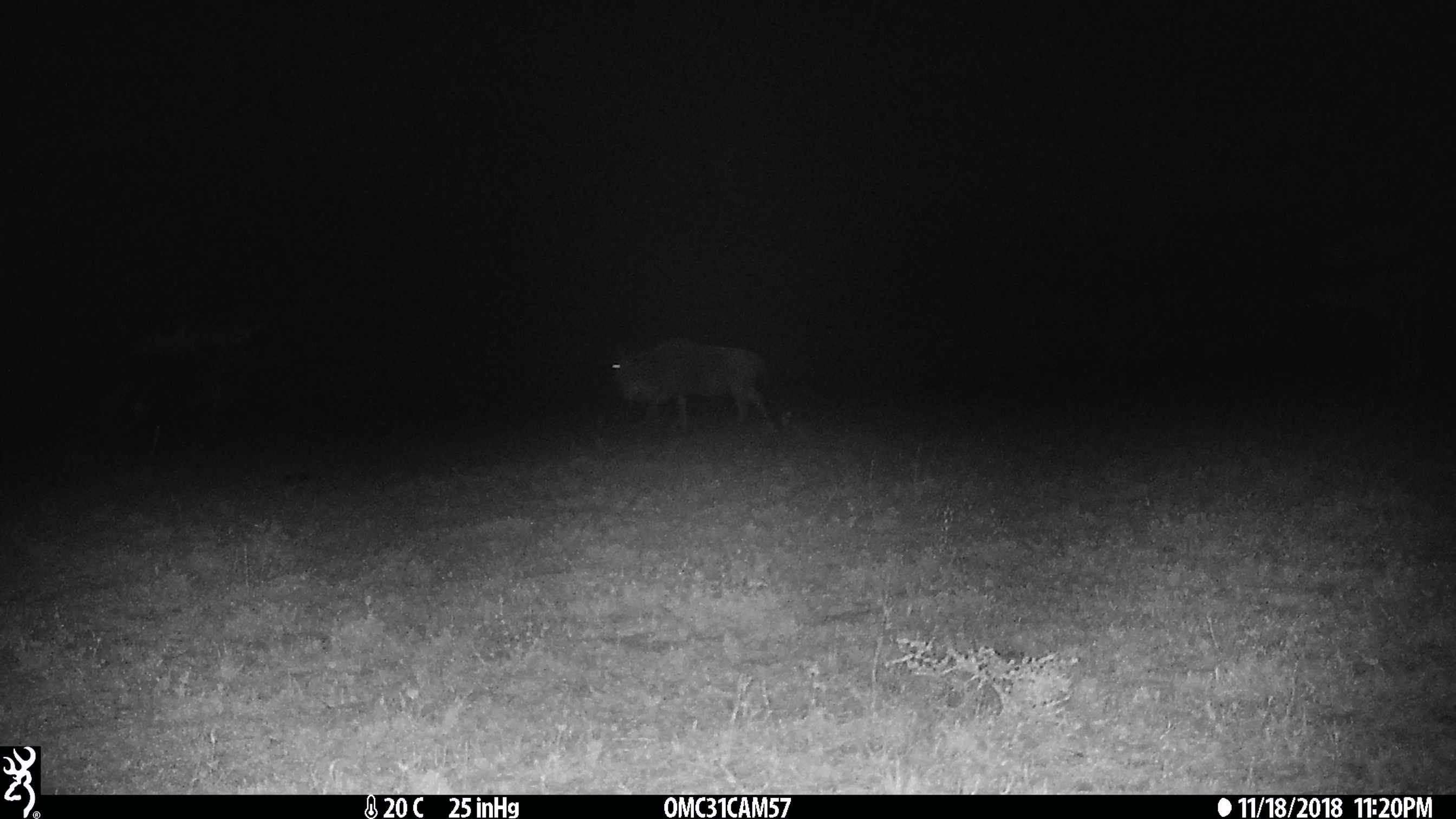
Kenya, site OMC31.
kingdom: Animalia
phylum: Chordata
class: Mammalia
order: Artiodactyla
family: Bovidae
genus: Connochaetes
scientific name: Connochaetes taurinus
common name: blue wildebeest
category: wildebeest